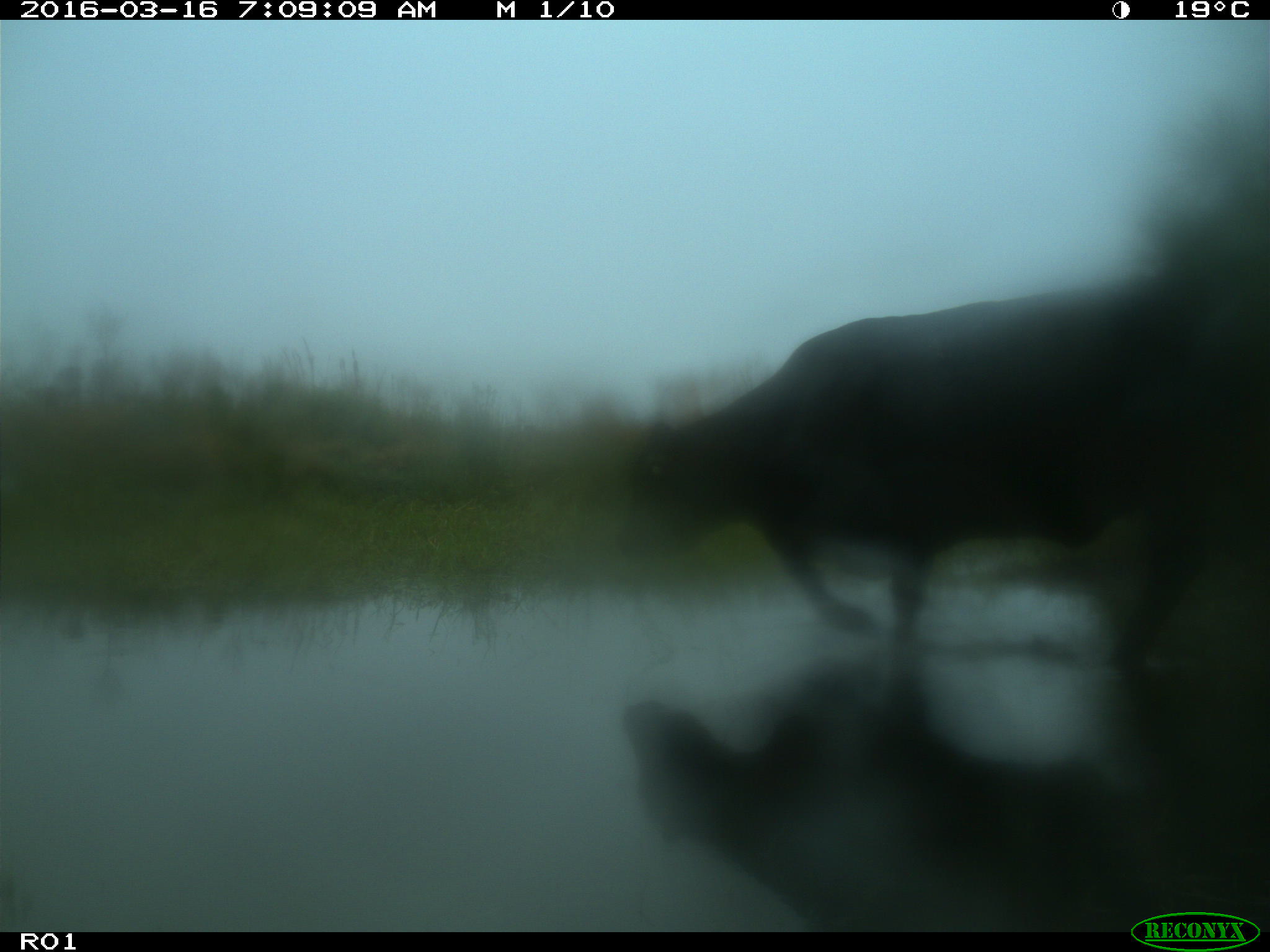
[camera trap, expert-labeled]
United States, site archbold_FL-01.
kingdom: Animalia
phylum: Chordata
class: Mammalia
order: Artiodactyla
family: Bovidae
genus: Bos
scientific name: Bos taurus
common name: domestic cow